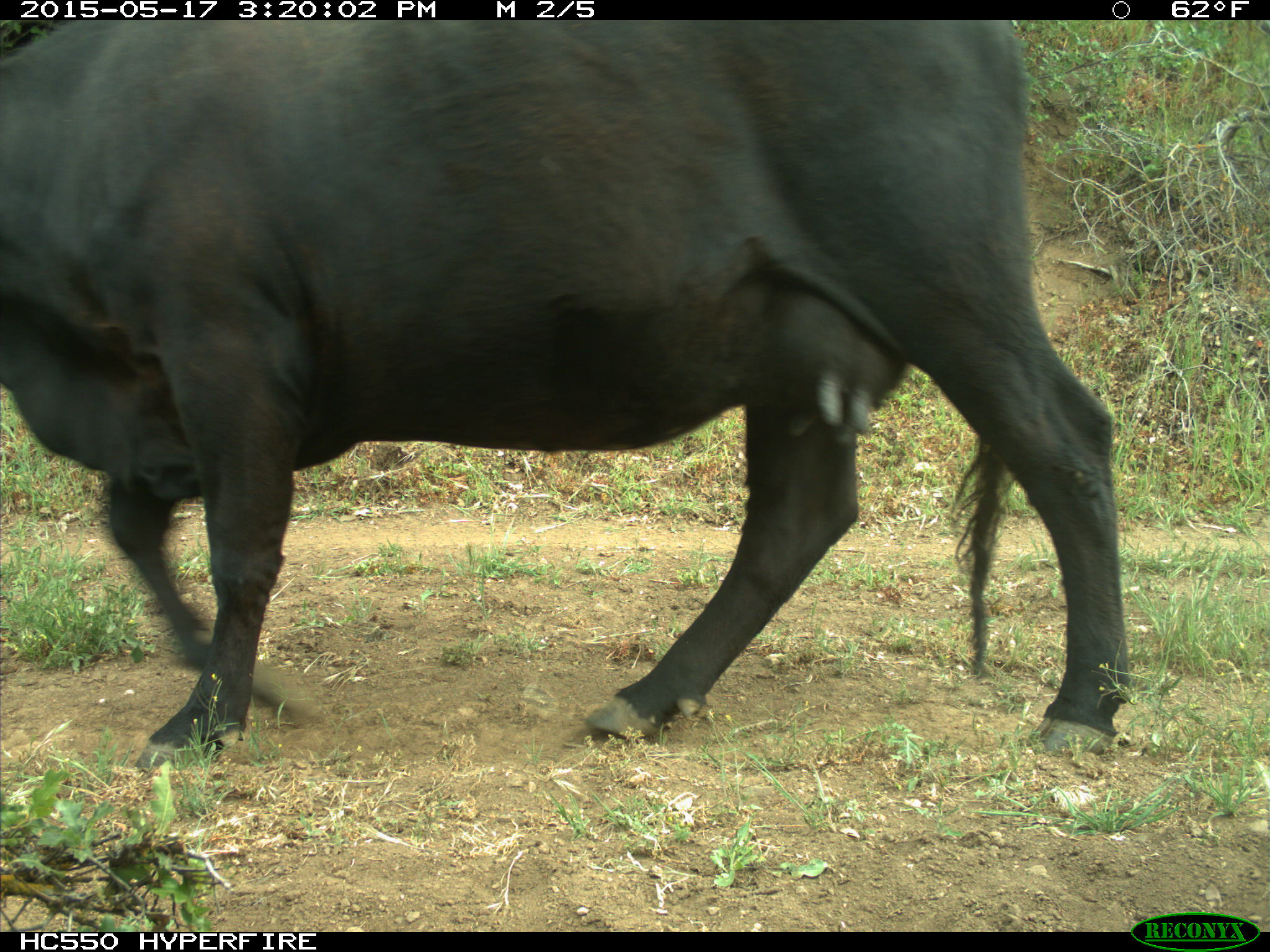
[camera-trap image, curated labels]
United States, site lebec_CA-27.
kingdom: Animalia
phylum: Chordata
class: Mammalia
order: Artiodactyla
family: Bovidae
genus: Bos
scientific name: Bos taurus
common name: domestic cow